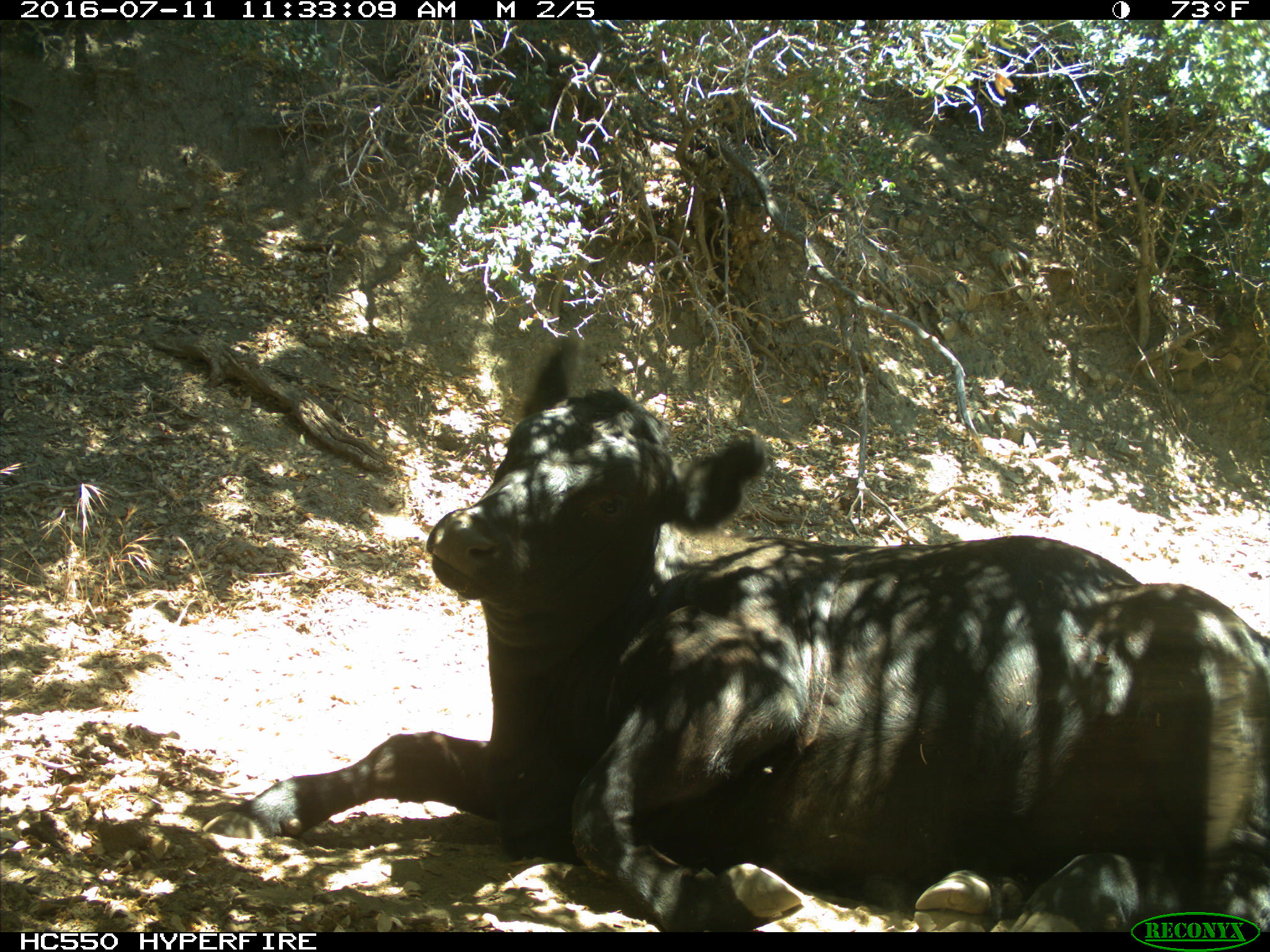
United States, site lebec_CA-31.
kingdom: Animalia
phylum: Chordata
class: Mammalia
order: Artiodactyla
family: Bovidae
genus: Bos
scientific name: Bos taurus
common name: domestic cow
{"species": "Bos taurus (domestic cow)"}